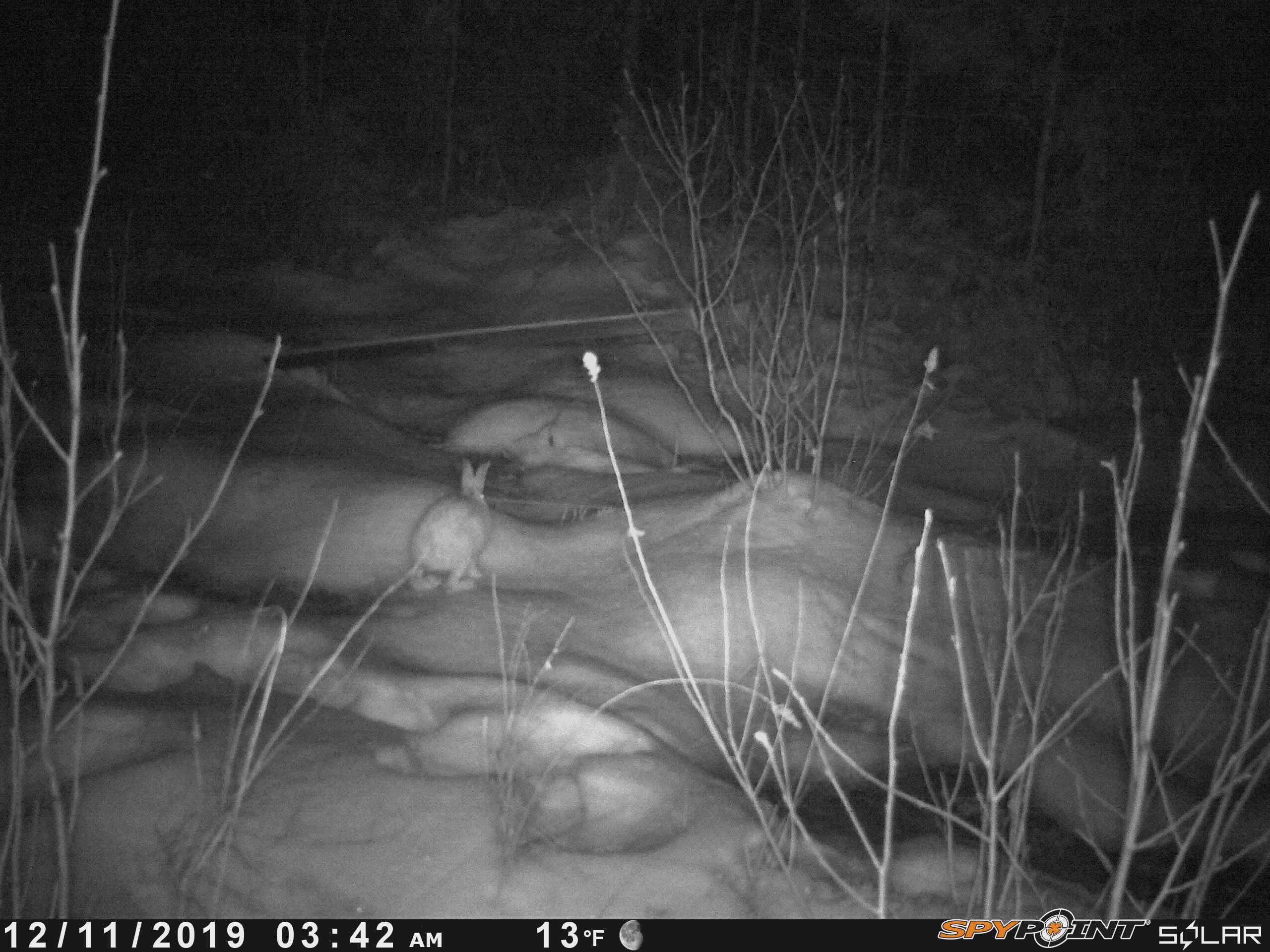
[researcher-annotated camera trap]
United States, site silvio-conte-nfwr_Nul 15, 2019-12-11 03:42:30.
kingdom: Animalia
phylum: Chordata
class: Mammalia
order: Lagomorpha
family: Leporidae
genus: Lepus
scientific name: Lepus americanus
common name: snowshoe hare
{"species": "snowshoe hare (Lepus americanus)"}